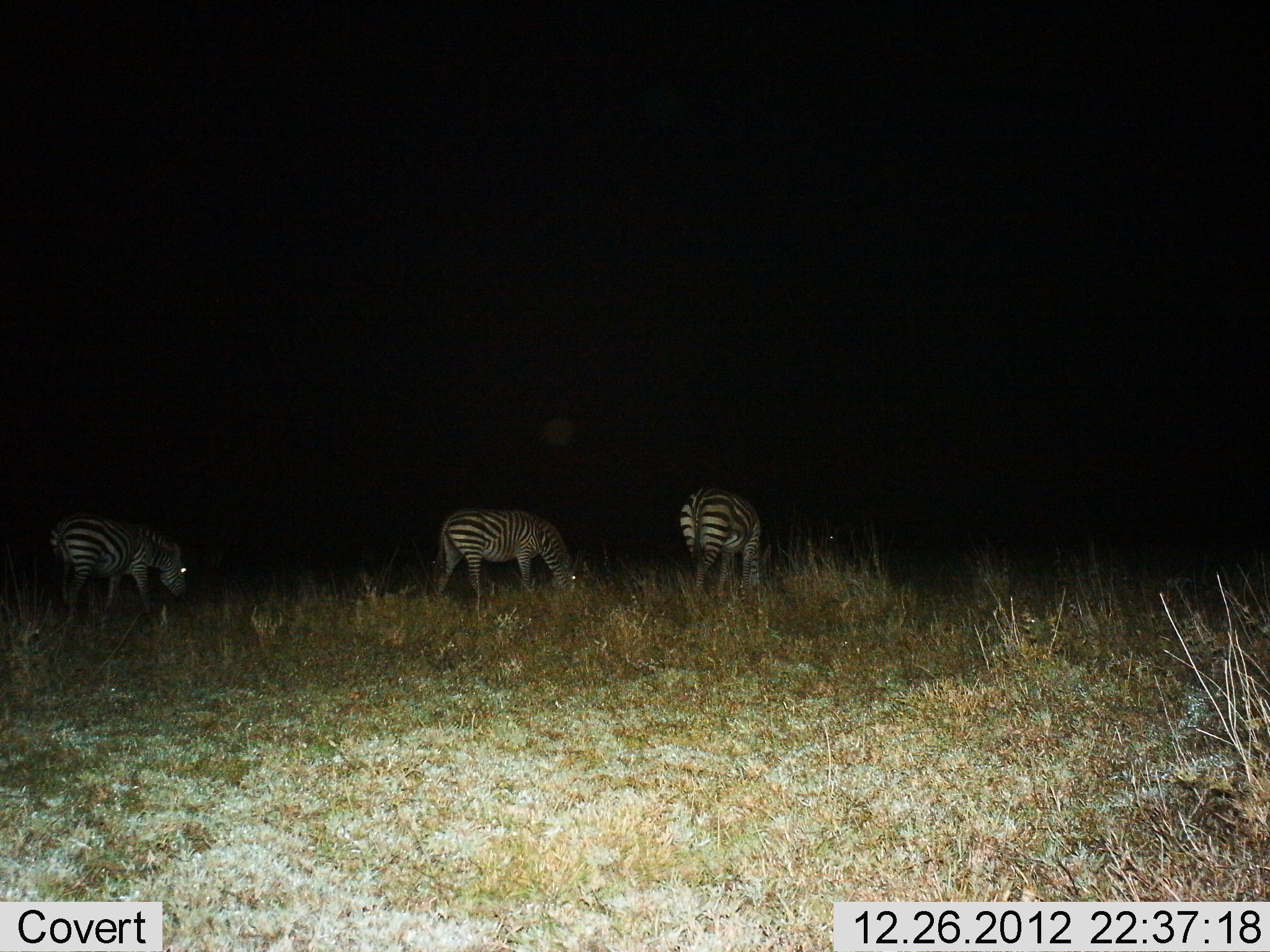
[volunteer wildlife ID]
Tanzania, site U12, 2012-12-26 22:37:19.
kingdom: Animalia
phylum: Chordata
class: Mammalia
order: Perissodactyla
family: Equidae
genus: Equus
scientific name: Equus quagga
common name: plains zebra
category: zebra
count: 3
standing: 20%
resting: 0%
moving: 20%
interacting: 0%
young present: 0%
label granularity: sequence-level